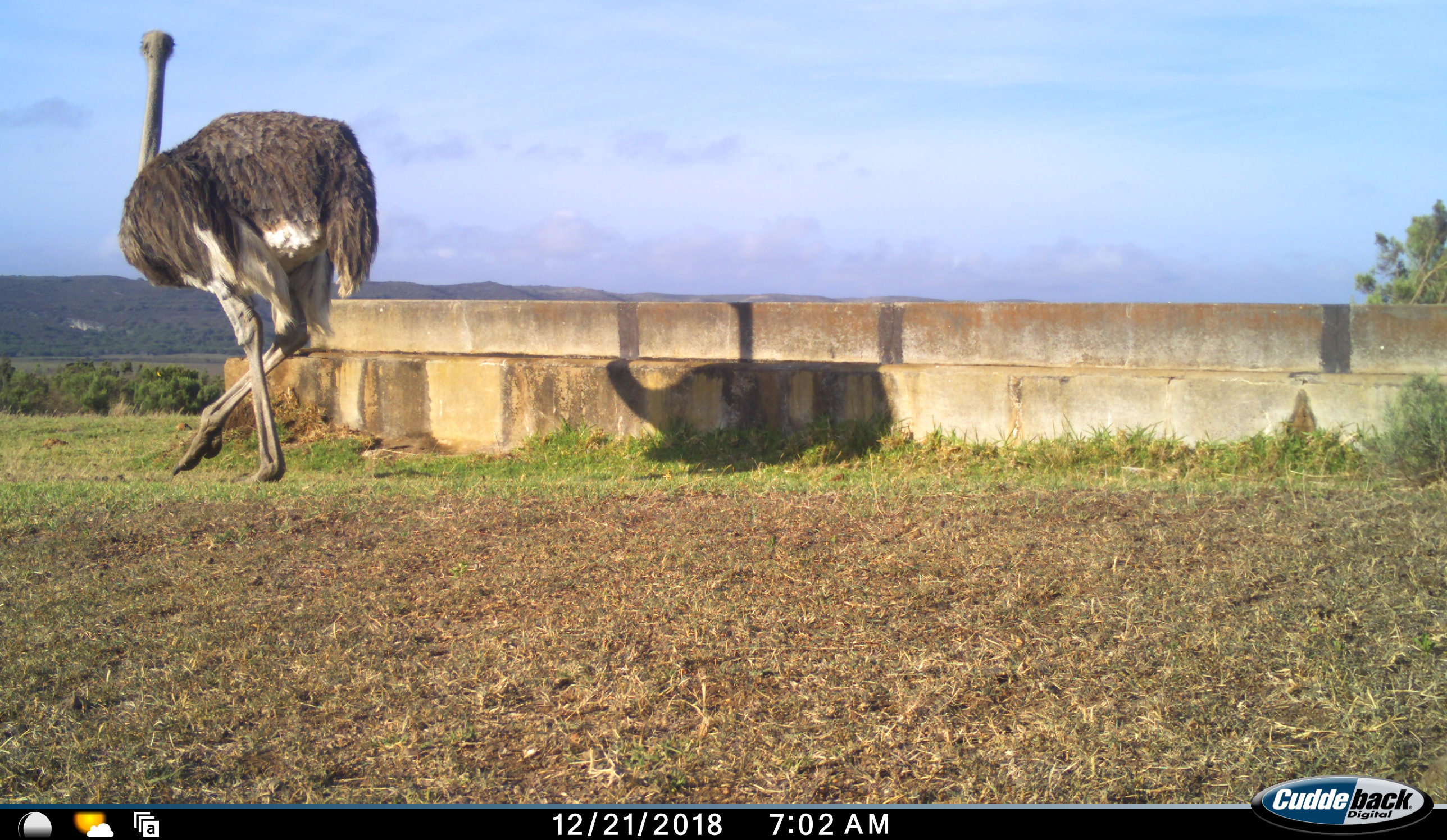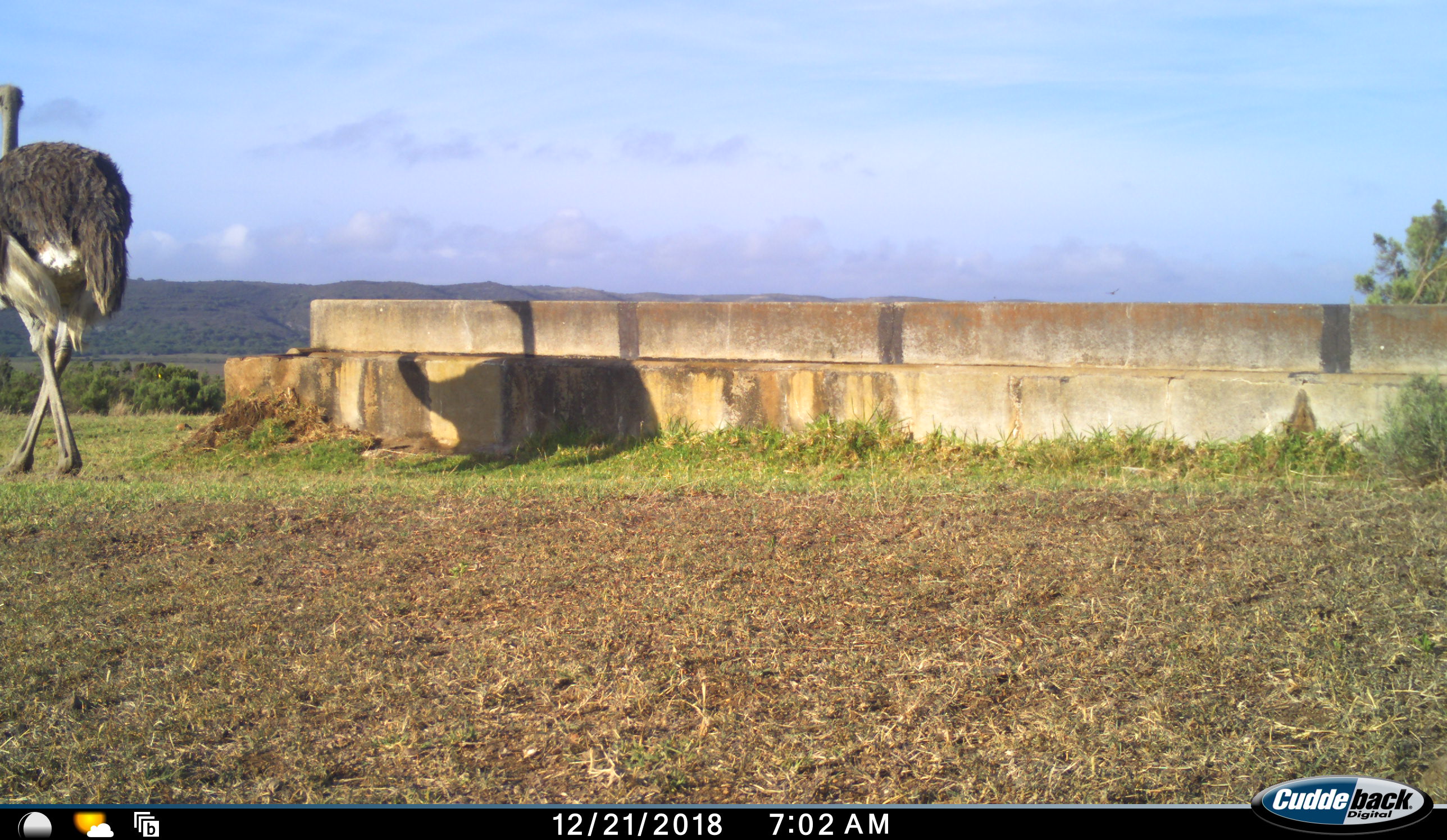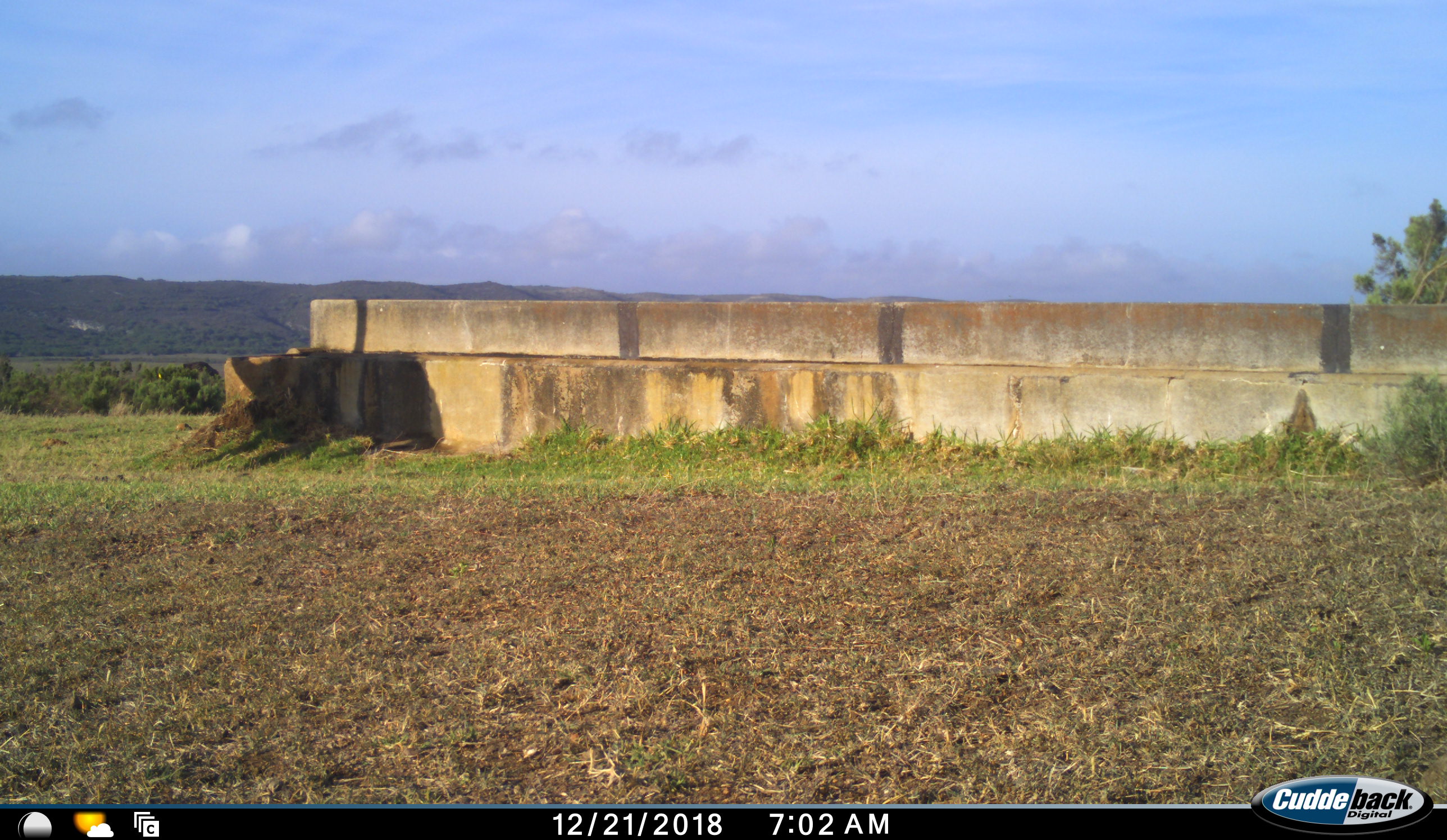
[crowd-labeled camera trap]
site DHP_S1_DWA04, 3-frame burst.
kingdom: Animalia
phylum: Chordata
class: Aves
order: Struthioniformes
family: Struthionidae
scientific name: Struthionidae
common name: ostrich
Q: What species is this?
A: Ostrich (Struthionidae).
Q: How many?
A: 1.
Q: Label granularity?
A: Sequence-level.